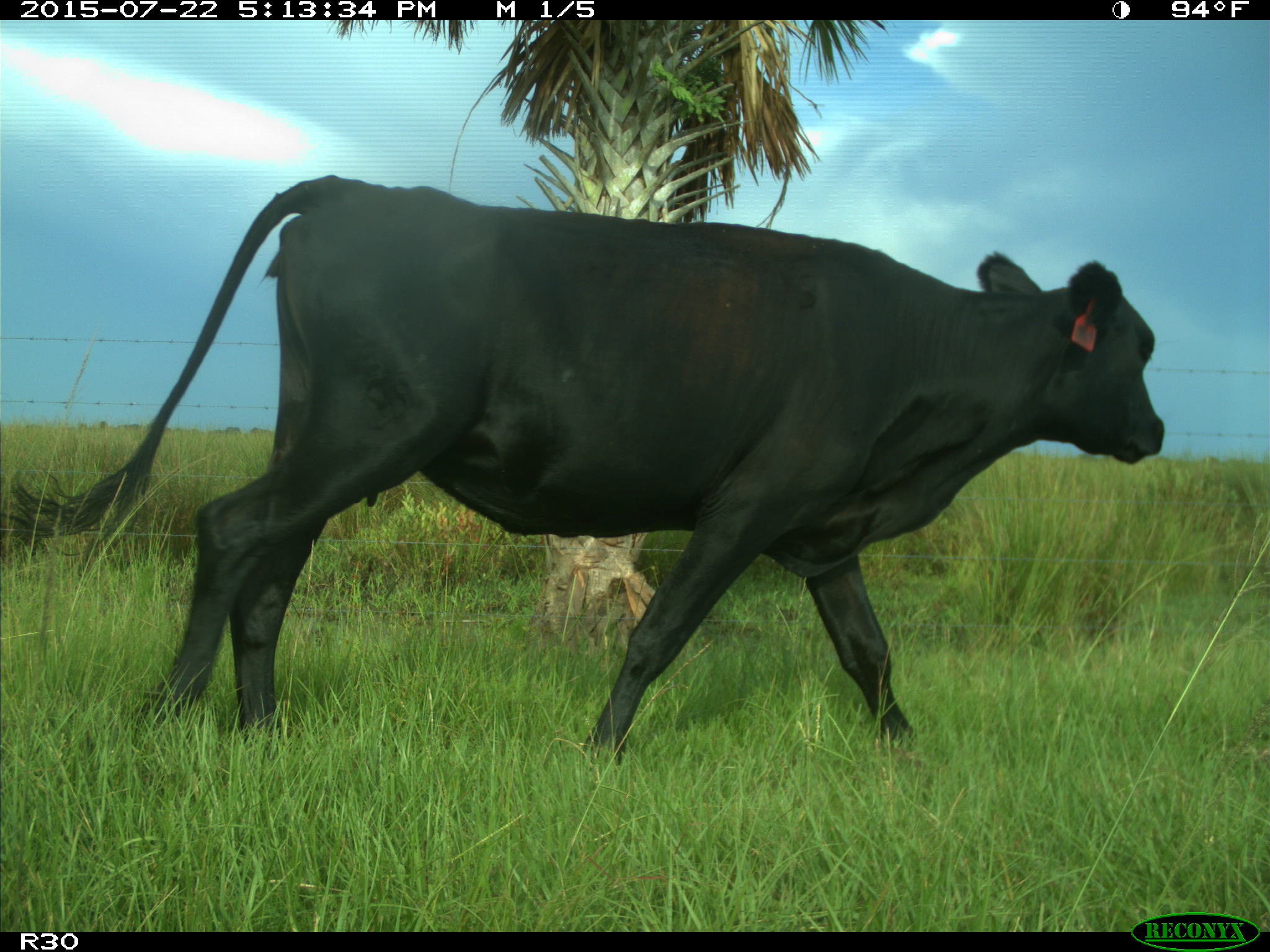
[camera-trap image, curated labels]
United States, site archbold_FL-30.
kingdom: Animalia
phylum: Chordata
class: Mammalia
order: Artiodactyla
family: Bovidae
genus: Bos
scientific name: Bos taurus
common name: domestic cow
Bos taurus (domestic cow).